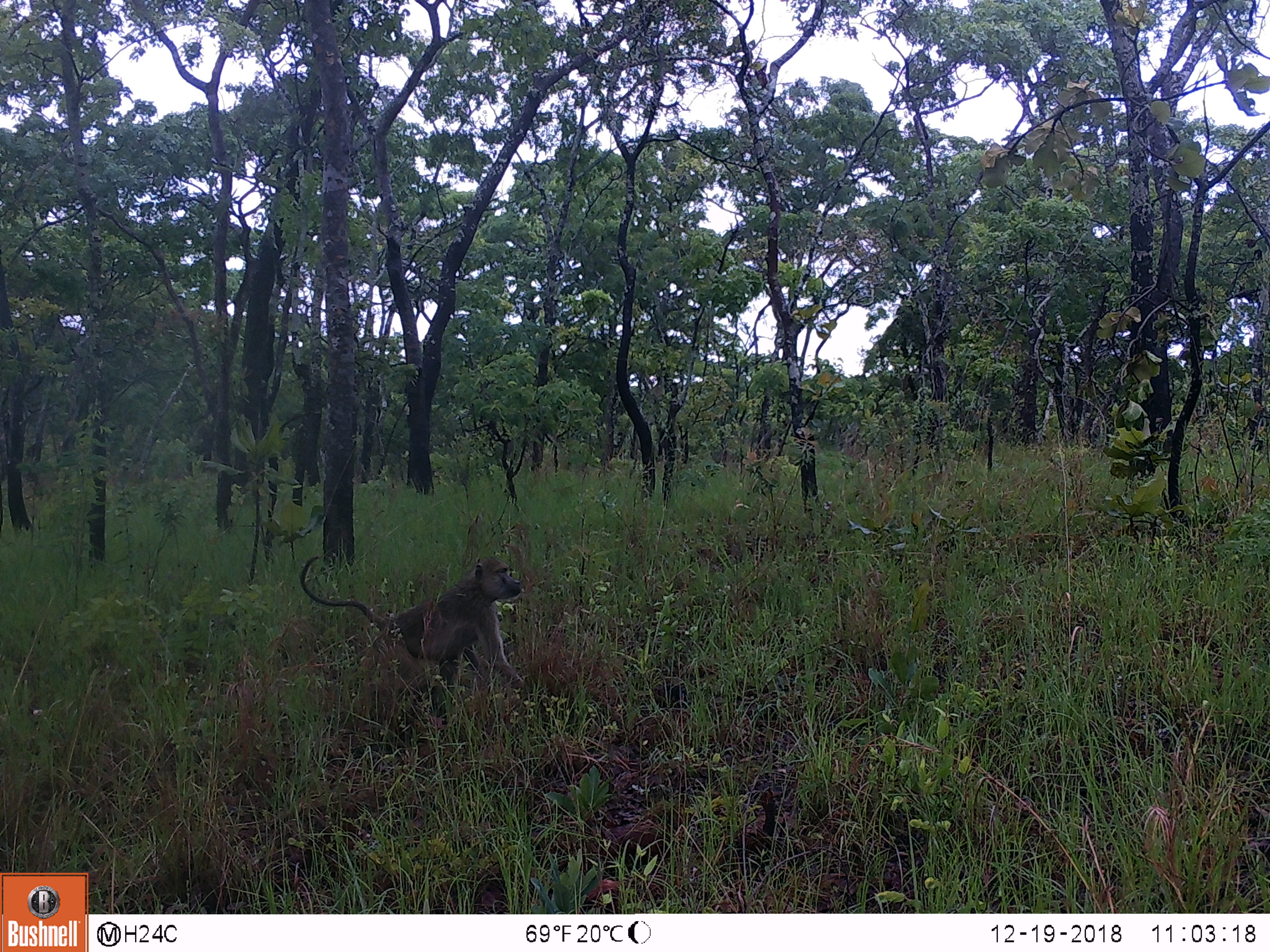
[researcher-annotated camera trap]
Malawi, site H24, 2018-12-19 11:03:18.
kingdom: Animalia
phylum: Chordata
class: Mammalia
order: Primates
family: Cercopithecidae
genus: Papio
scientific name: Papio cynocephalus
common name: yellow baboon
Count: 1.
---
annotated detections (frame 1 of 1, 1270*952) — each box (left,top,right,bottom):
yellow baboon: (295,557,536,696)